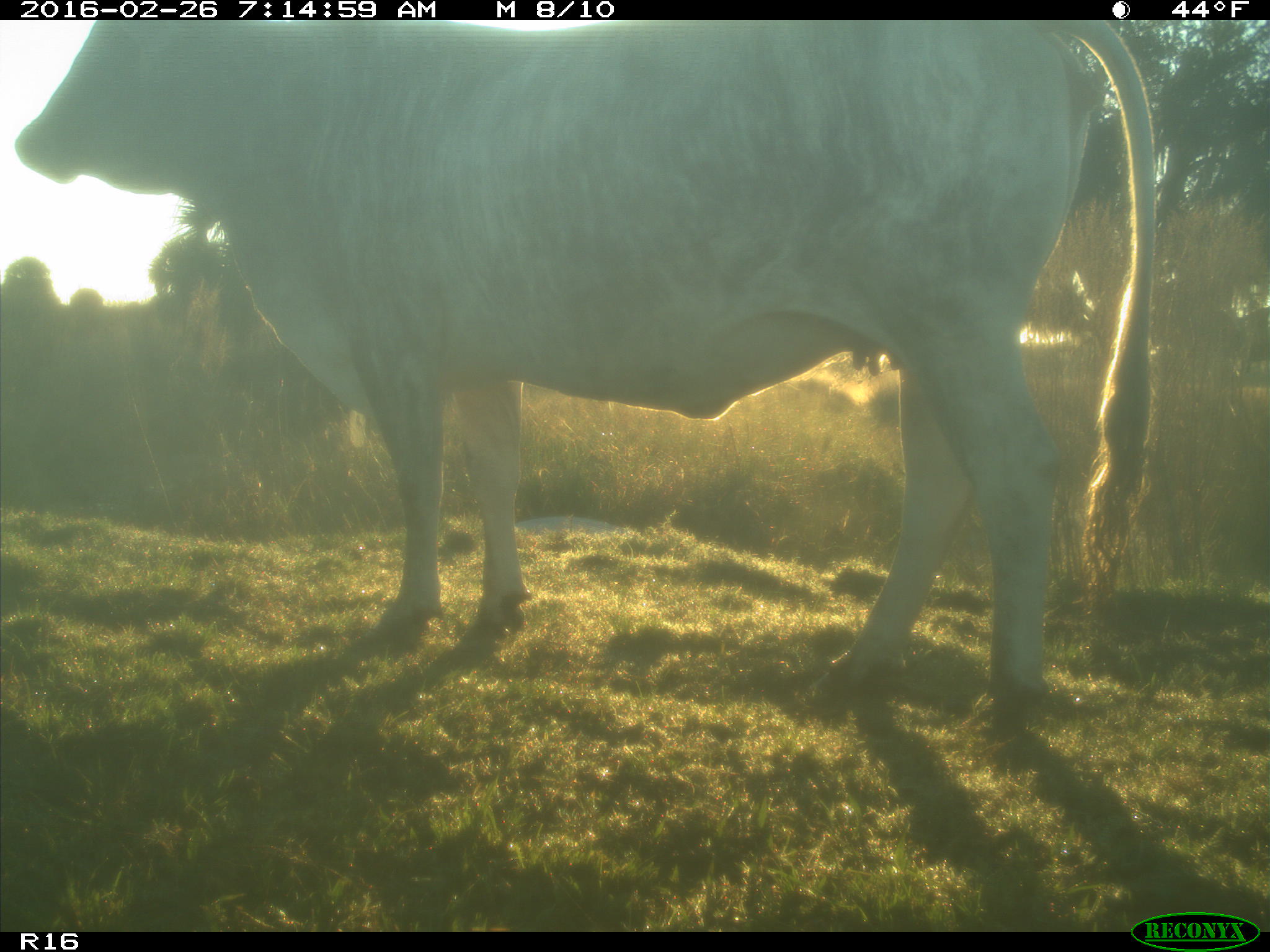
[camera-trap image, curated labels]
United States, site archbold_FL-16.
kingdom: Animalia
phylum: Chordata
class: Mammalia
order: Artiodactyla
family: Bovidae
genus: Bos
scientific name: Bos taurus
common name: domestic cow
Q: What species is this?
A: Bos taurus (domestic cow).